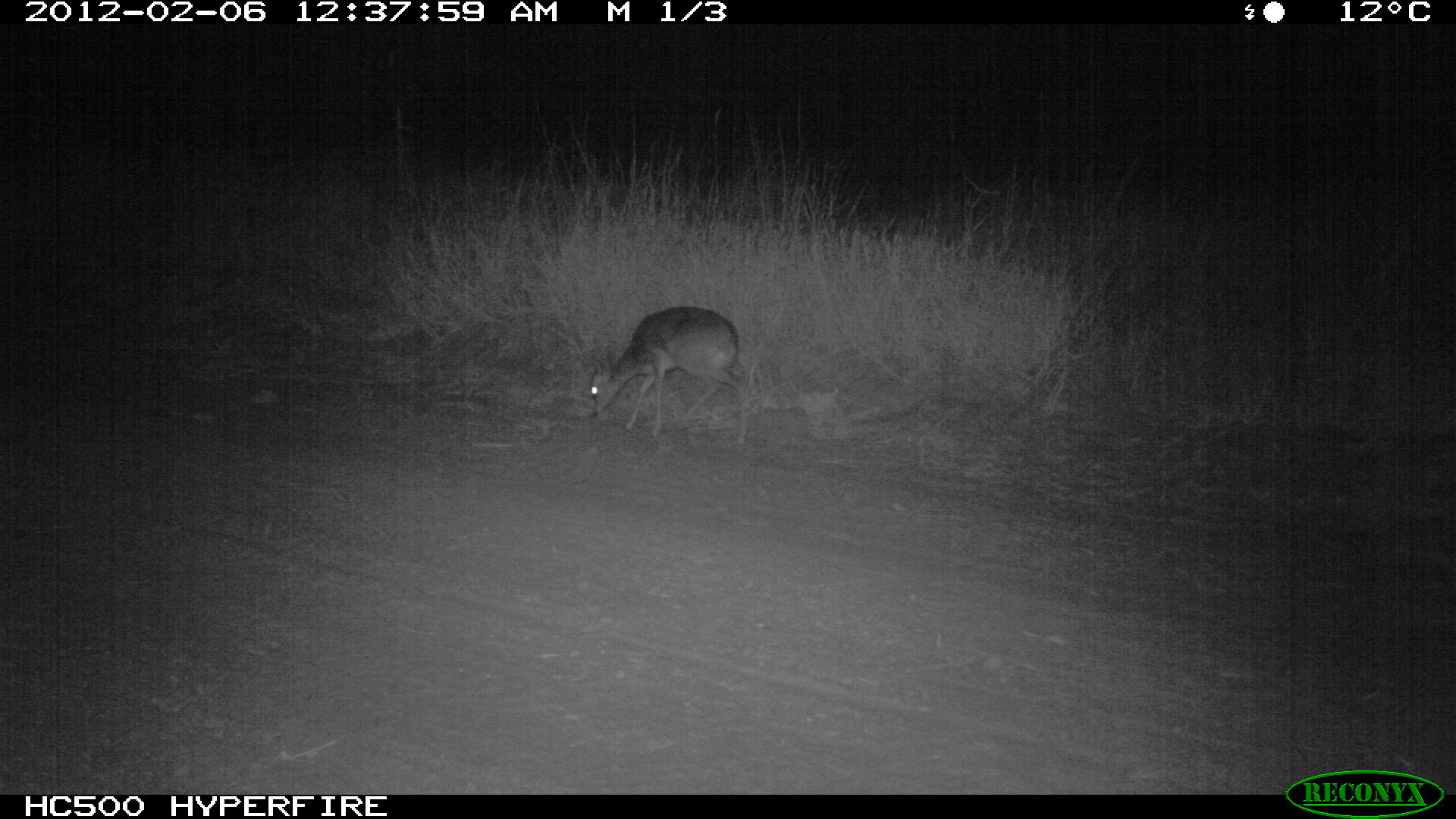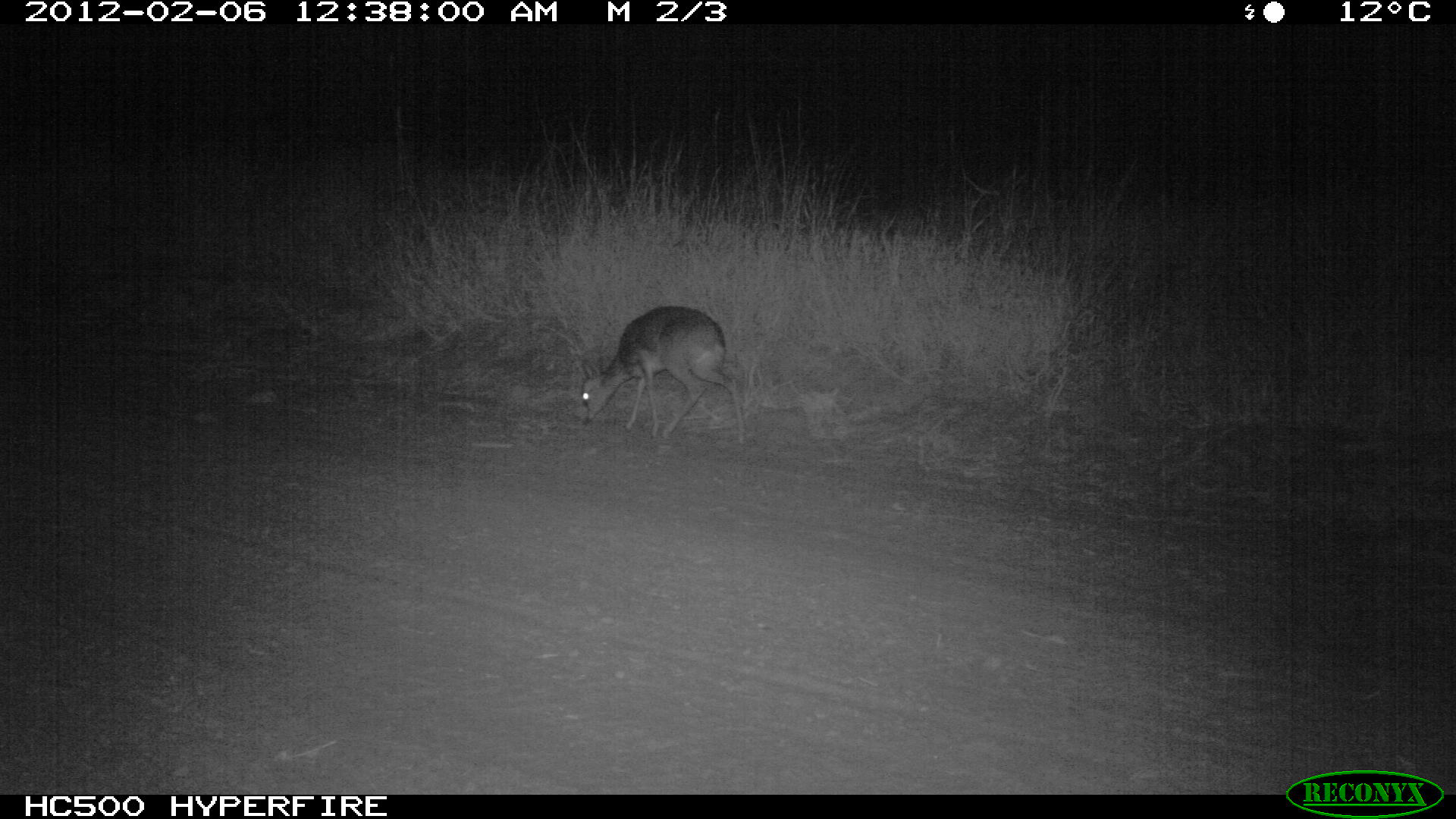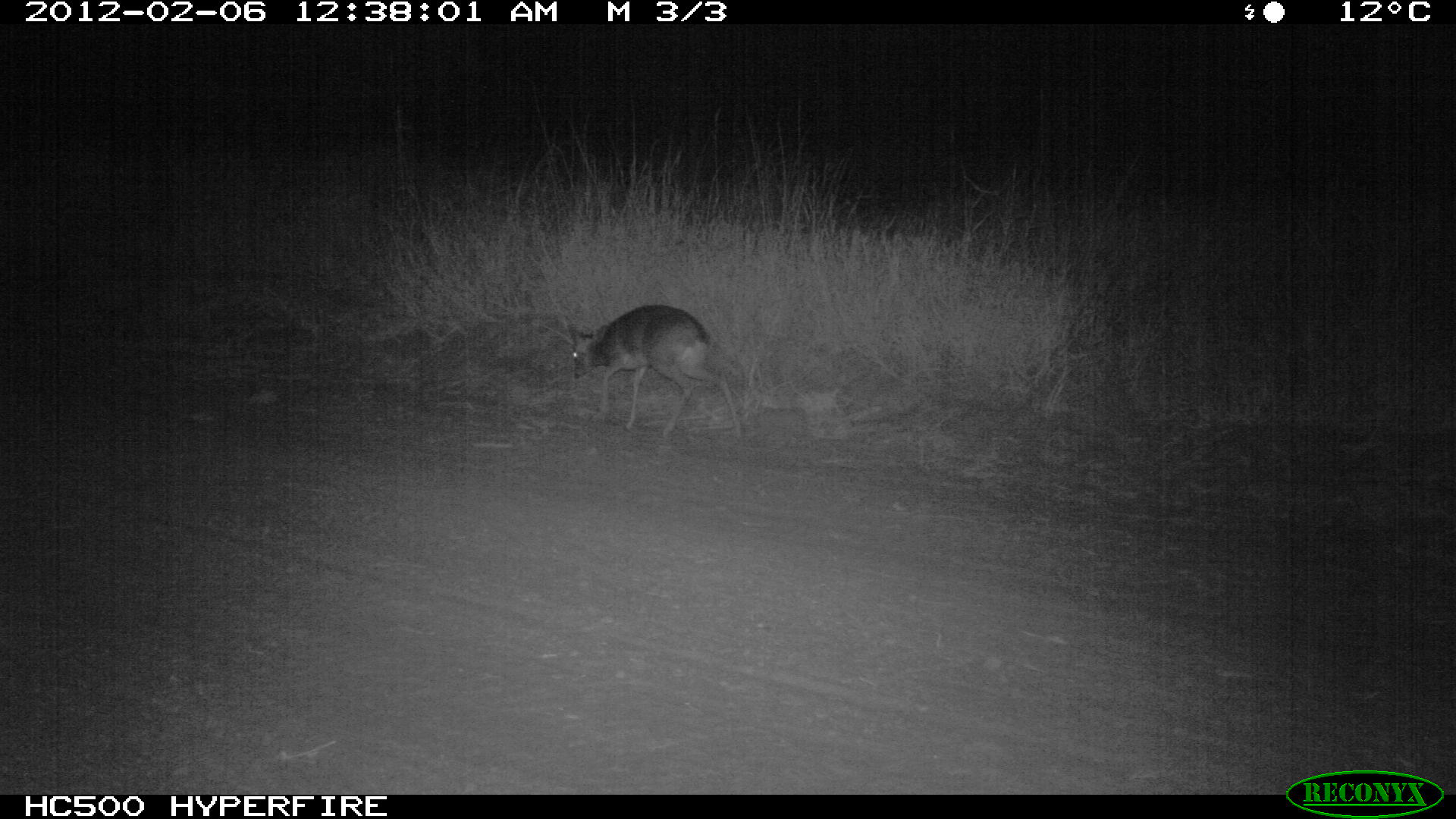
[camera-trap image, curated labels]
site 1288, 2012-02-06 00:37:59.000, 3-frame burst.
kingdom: Animalia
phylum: Chordata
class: Mammalia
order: Artiodactyla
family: Bovidae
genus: Madoqua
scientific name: Madoqua guentheri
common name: günther's dik-dik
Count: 1.